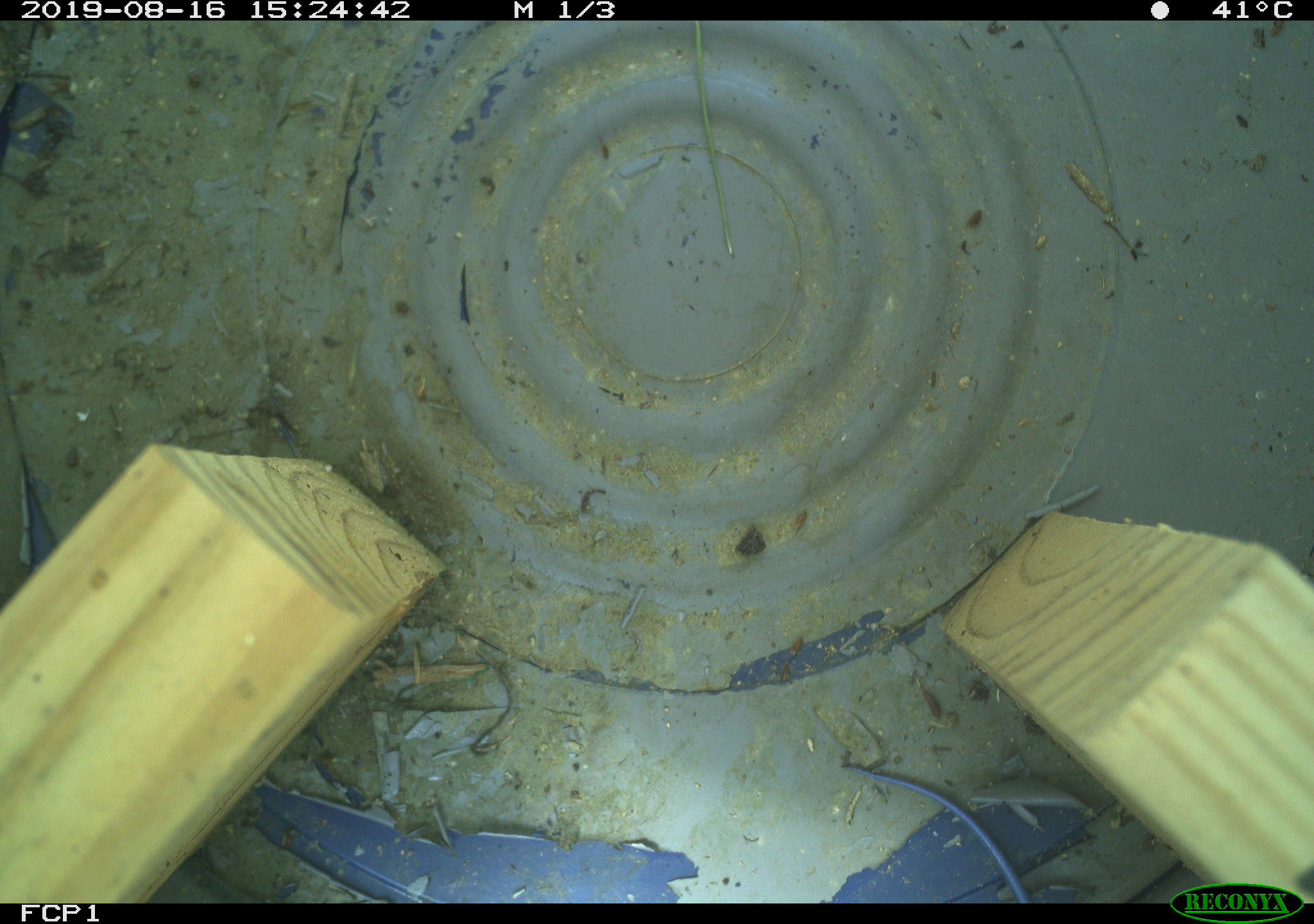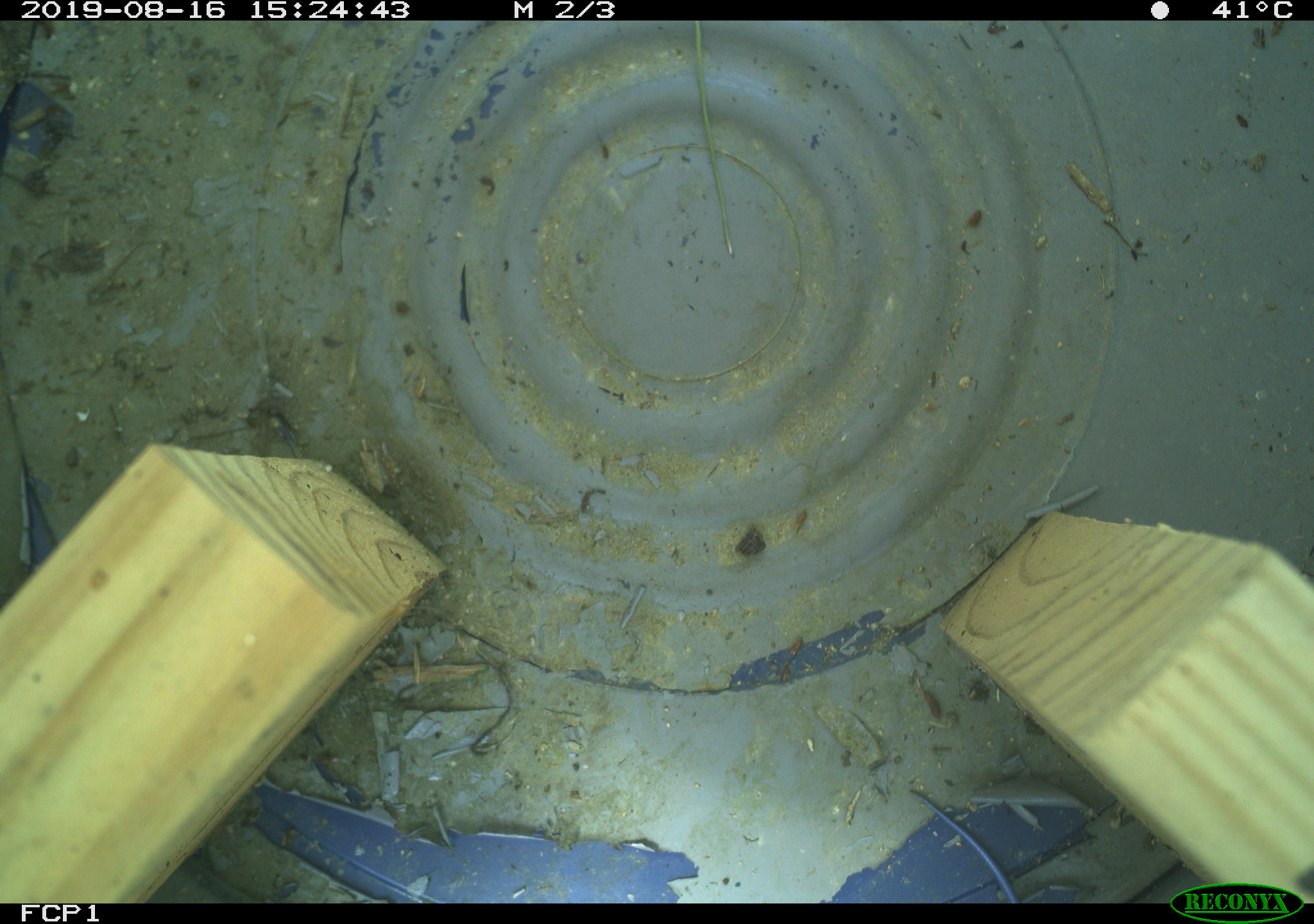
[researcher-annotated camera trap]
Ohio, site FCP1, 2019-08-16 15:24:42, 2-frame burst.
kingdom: Animalia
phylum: Chordata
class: Reptilia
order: Squamata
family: Scincidae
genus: Plestiodon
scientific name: Plestiodon fasciatus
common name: common five-lined skink